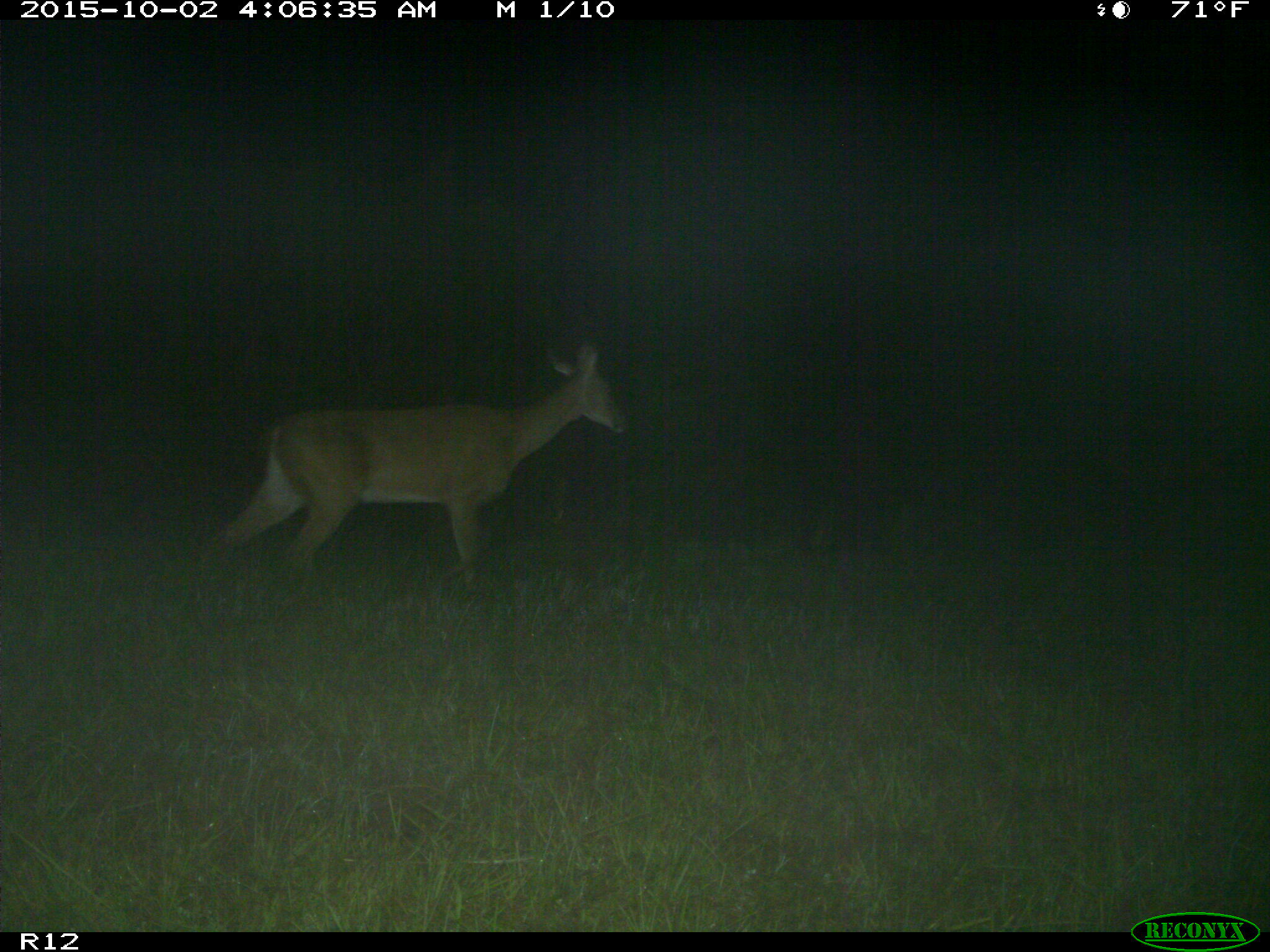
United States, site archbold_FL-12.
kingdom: Animalia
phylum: Chordata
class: Mammalia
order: Artiodactyla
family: Cervidae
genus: Odocoileus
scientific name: Odocoileus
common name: deer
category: unidentified deer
Unidentified deer (deer) (Odocoileus).